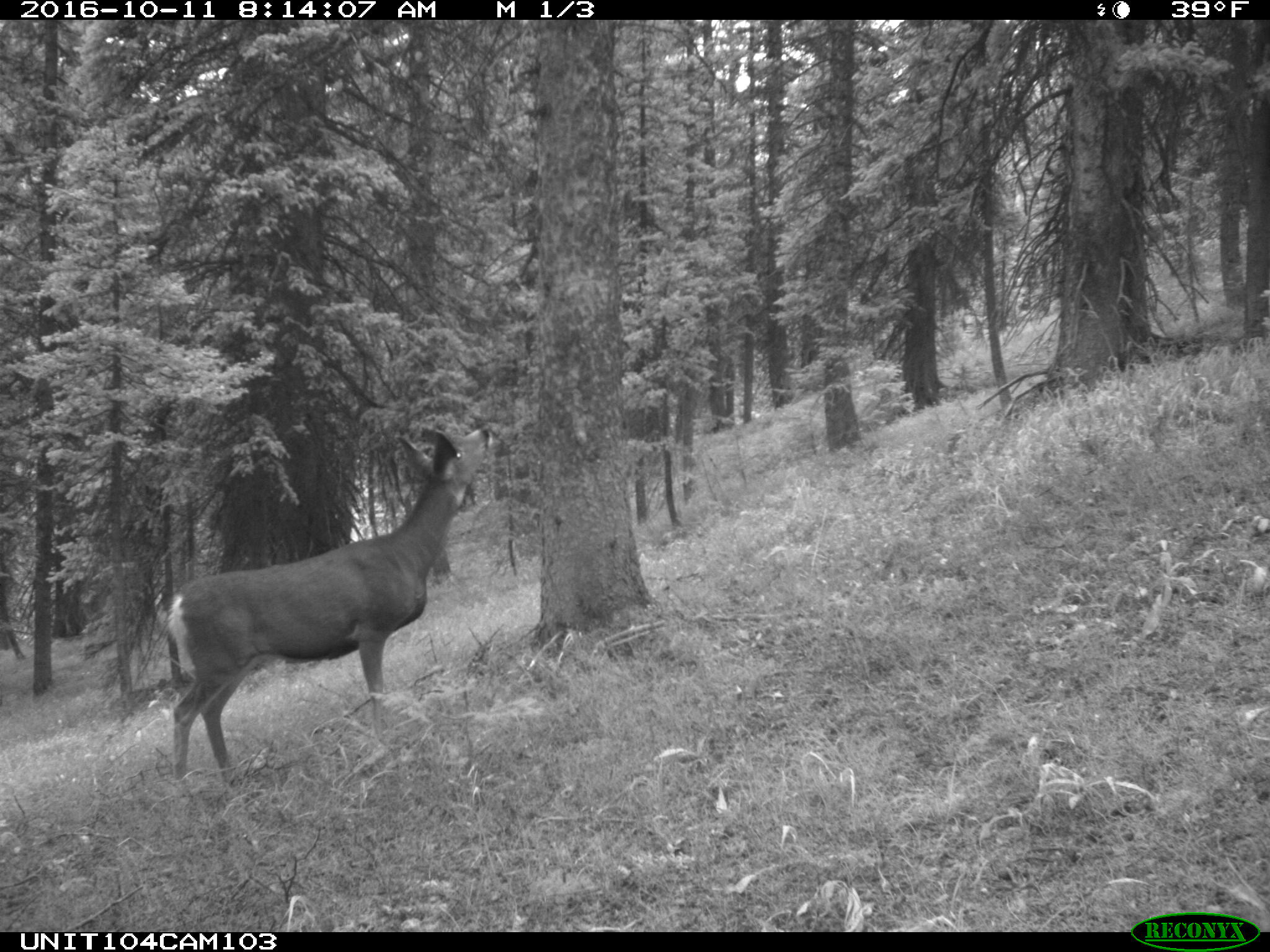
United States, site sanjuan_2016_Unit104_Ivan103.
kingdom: Animalia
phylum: Chordata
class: Mammalia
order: Artiodactyla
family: Cervidae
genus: Odocoileus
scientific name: Odocoileus hemionus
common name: mule deer